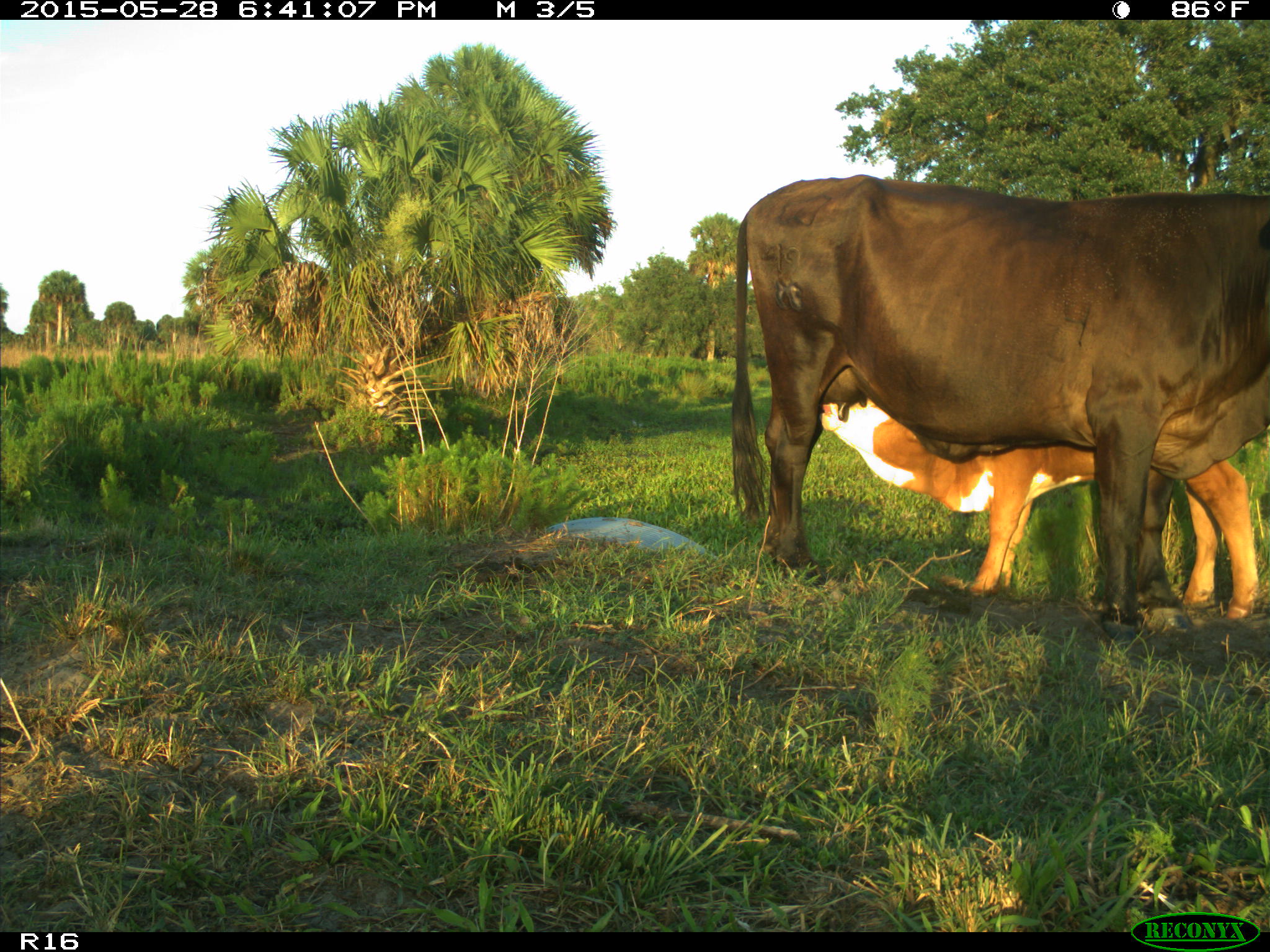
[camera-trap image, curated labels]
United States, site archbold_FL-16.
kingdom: Animalia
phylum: Chordata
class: Mammalia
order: Artiodactyla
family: Bovidae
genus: Bos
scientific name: Bos taurus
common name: domestic cow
Bos taurus (domestic cow).